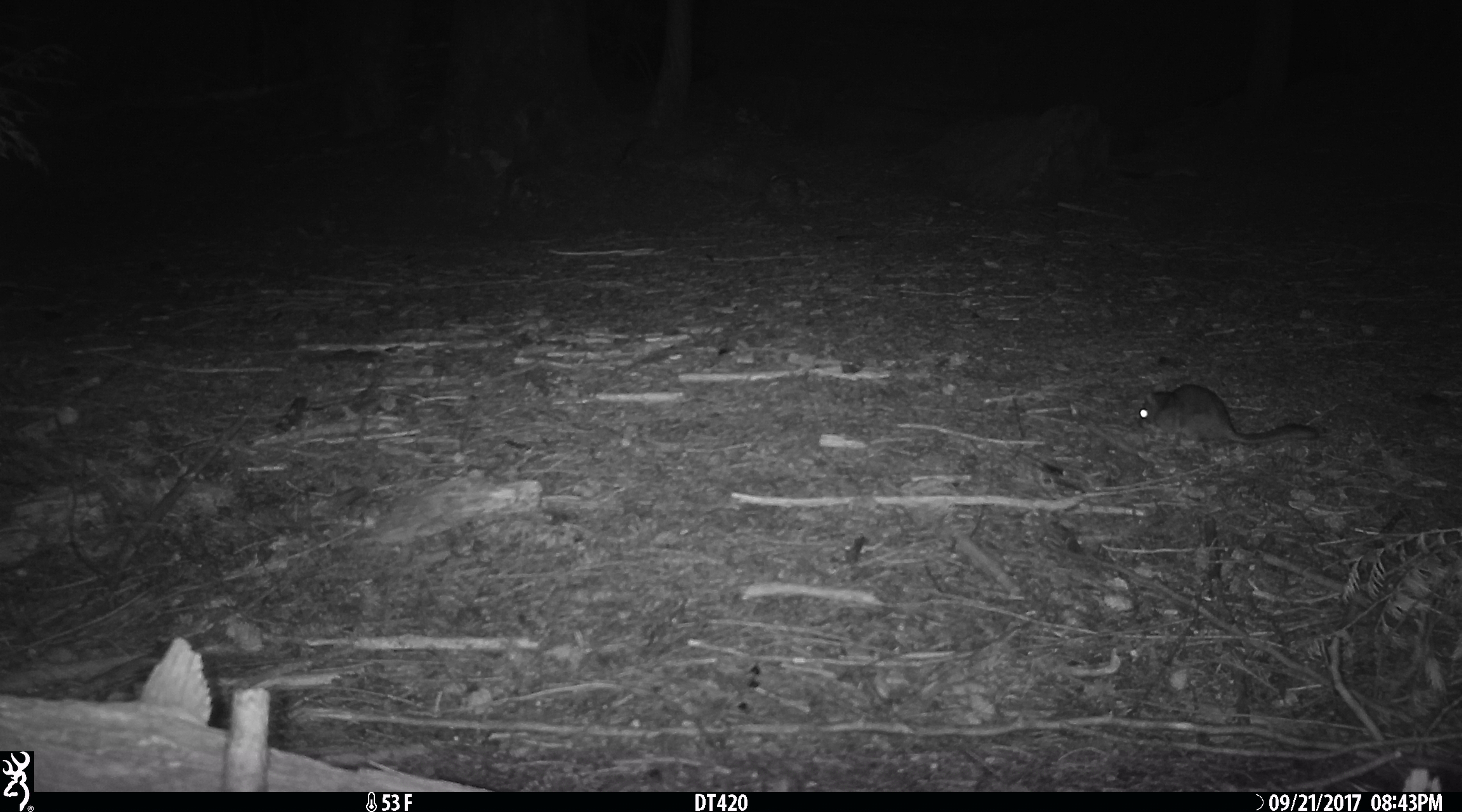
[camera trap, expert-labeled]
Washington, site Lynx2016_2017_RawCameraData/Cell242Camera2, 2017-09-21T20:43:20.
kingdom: Animalia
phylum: Chordata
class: Mammalia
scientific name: Mammalia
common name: small mammal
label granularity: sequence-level